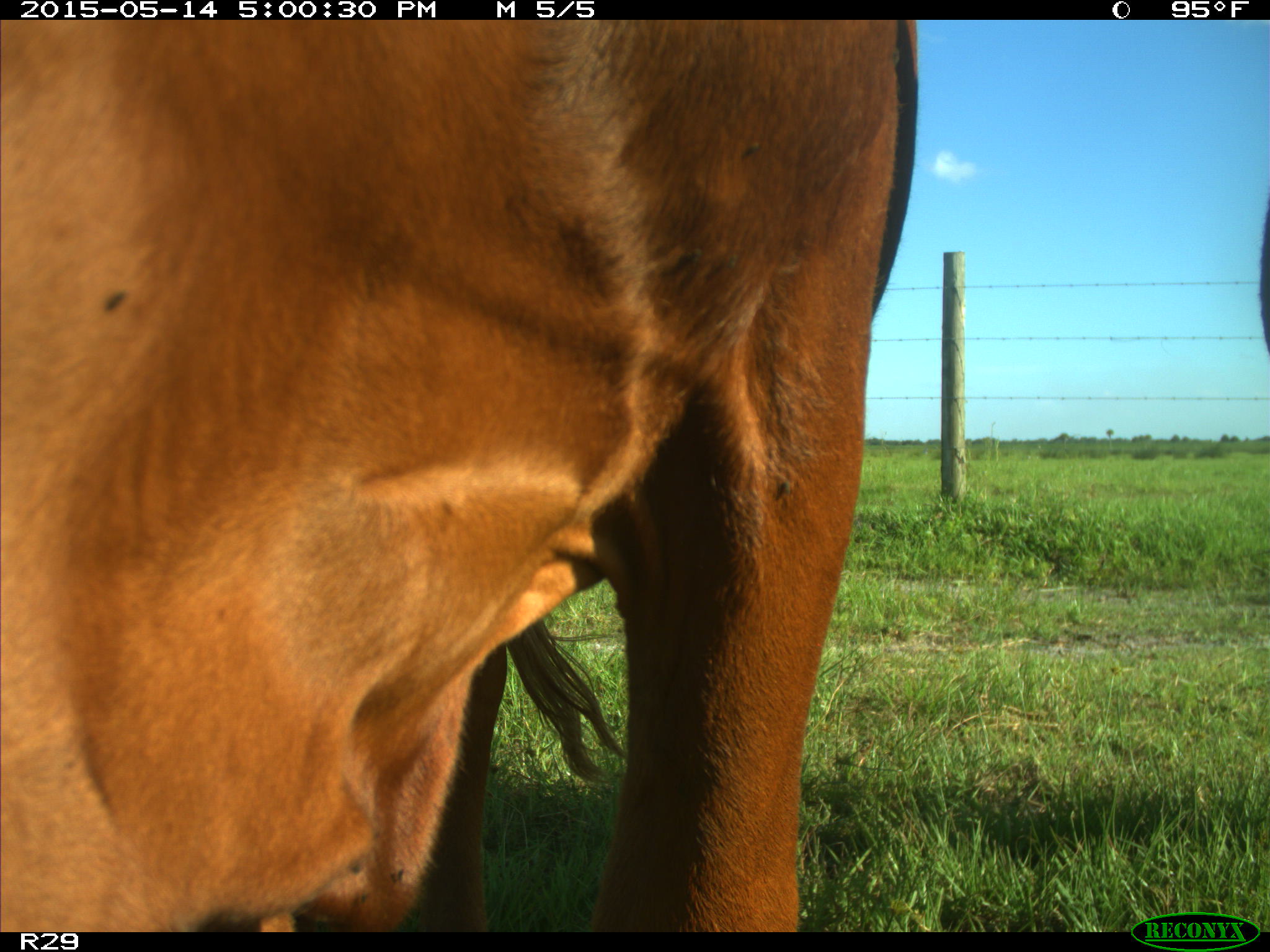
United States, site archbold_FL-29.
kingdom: Animalia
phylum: Chordata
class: Mammalia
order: Artiodactyla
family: Bovidae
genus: Bos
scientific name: Bos taurus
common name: domestic cow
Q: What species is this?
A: Bos taurus (domestic cow).